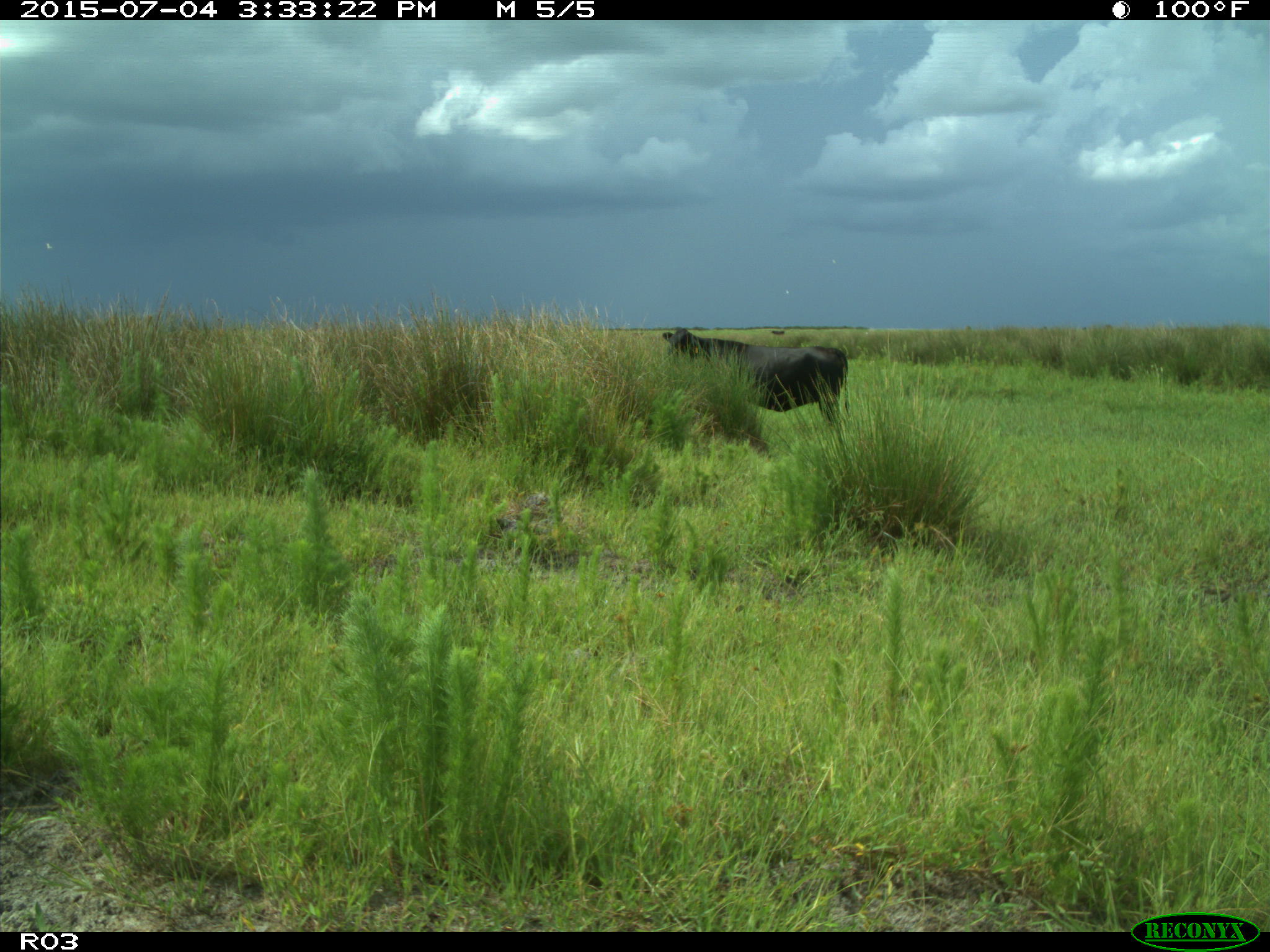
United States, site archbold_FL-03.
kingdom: Animalia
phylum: Chordata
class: Mammalia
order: Artiodactyla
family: Bovidae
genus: Bos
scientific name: Bos taurus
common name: domestic cow